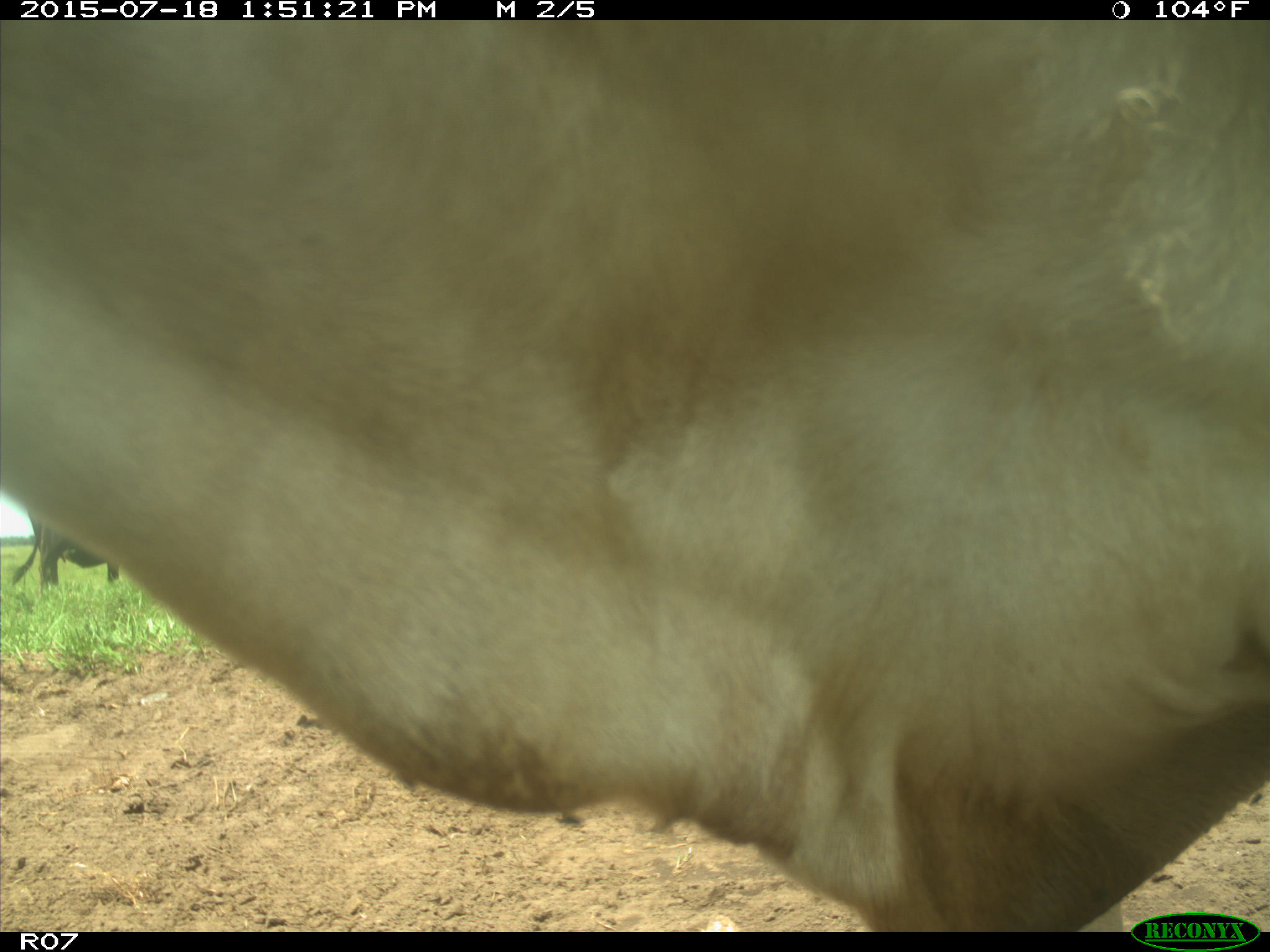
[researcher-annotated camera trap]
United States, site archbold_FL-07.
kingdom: Animalia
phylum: Chordata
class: Mammalia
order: Artiodactyla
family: Bovidae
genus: Bos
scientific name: Bos taurus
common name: domestic cow